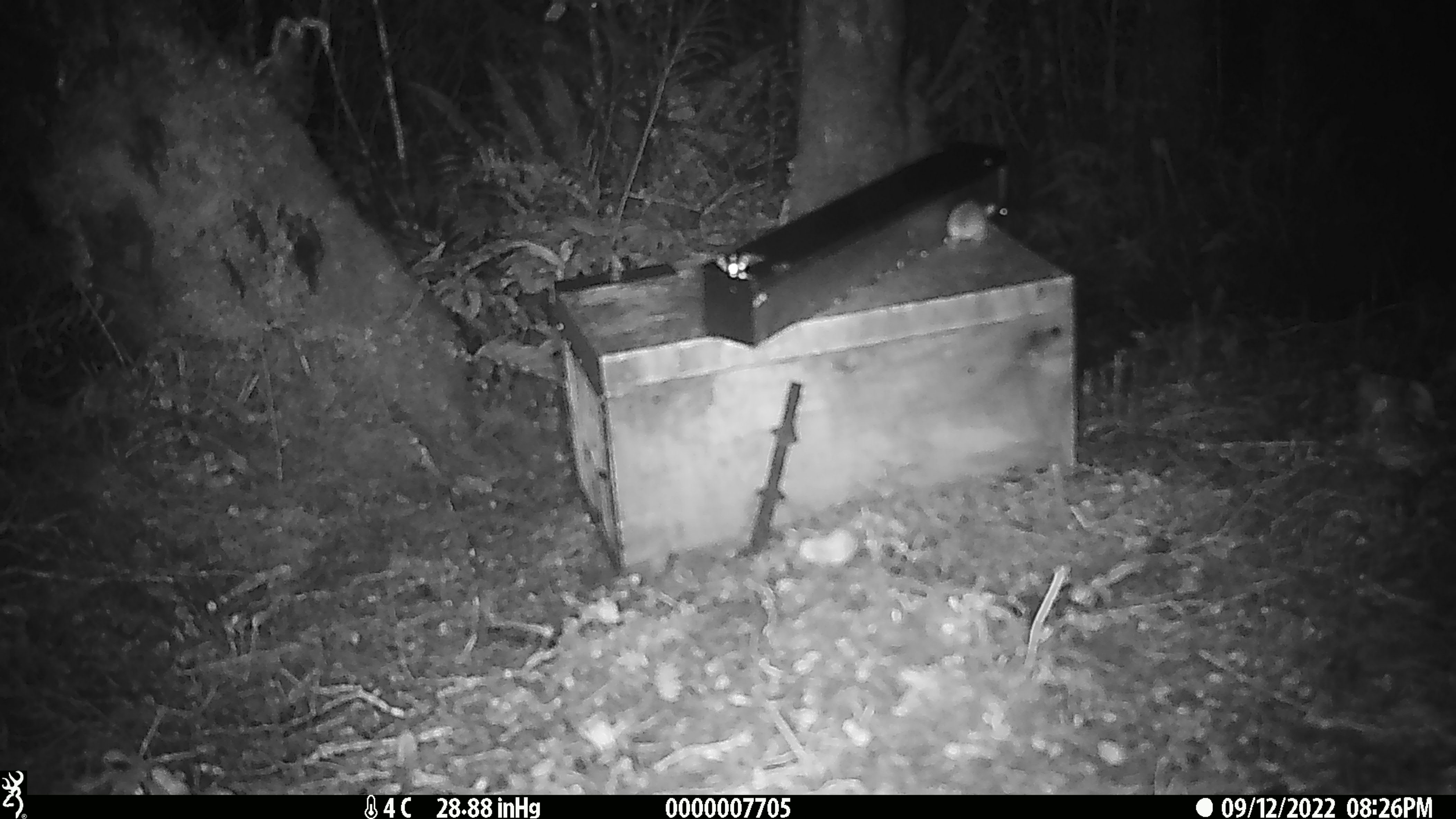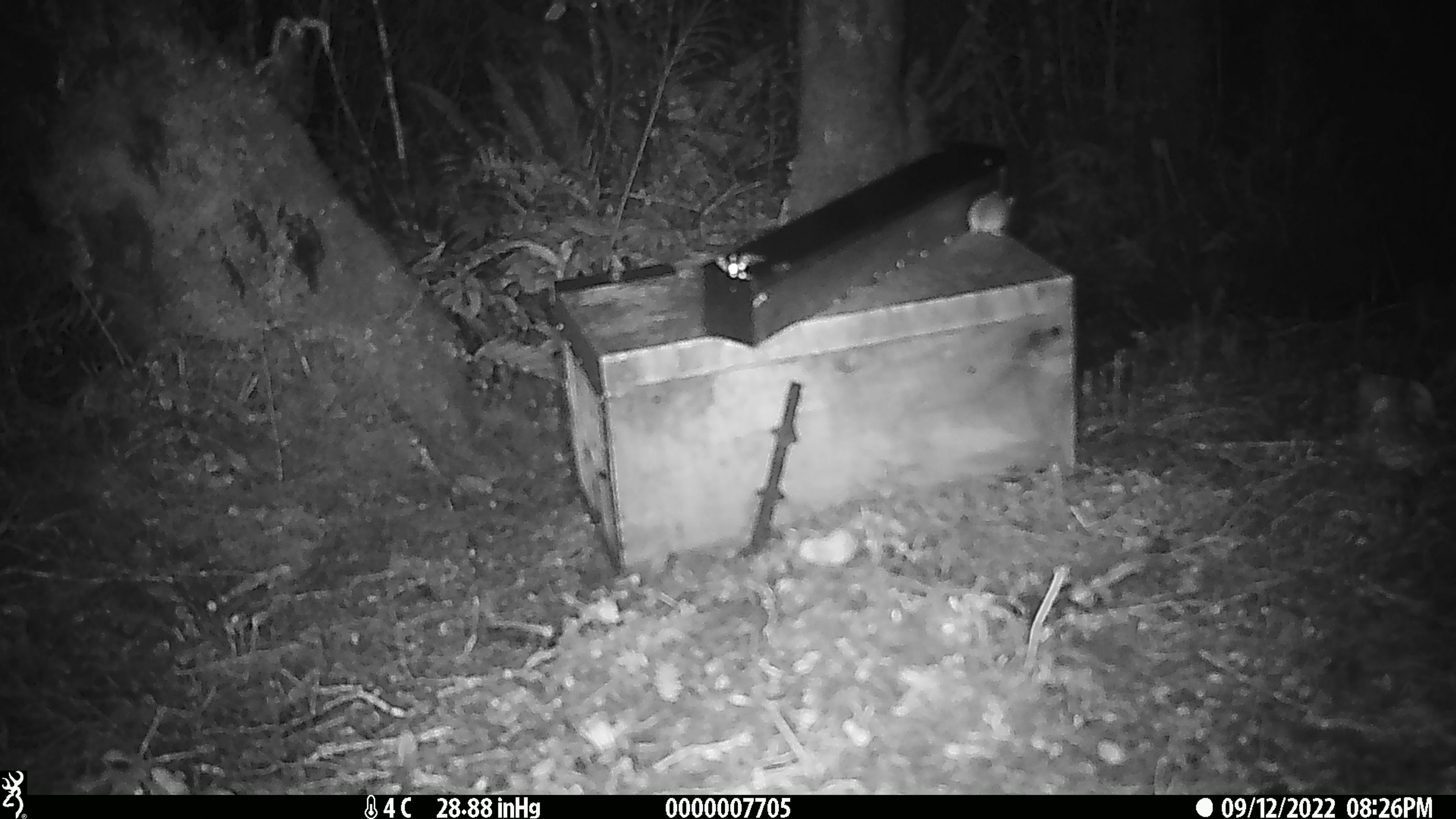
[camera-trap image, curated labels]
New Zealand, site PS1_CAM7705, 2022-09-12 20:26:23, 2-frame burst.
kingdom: Animalia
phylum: Chordata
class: Mammalia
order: Rodentia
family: Muridae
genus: Mus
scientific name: Mus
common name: mouse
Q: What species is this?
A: Mouse (Mus).